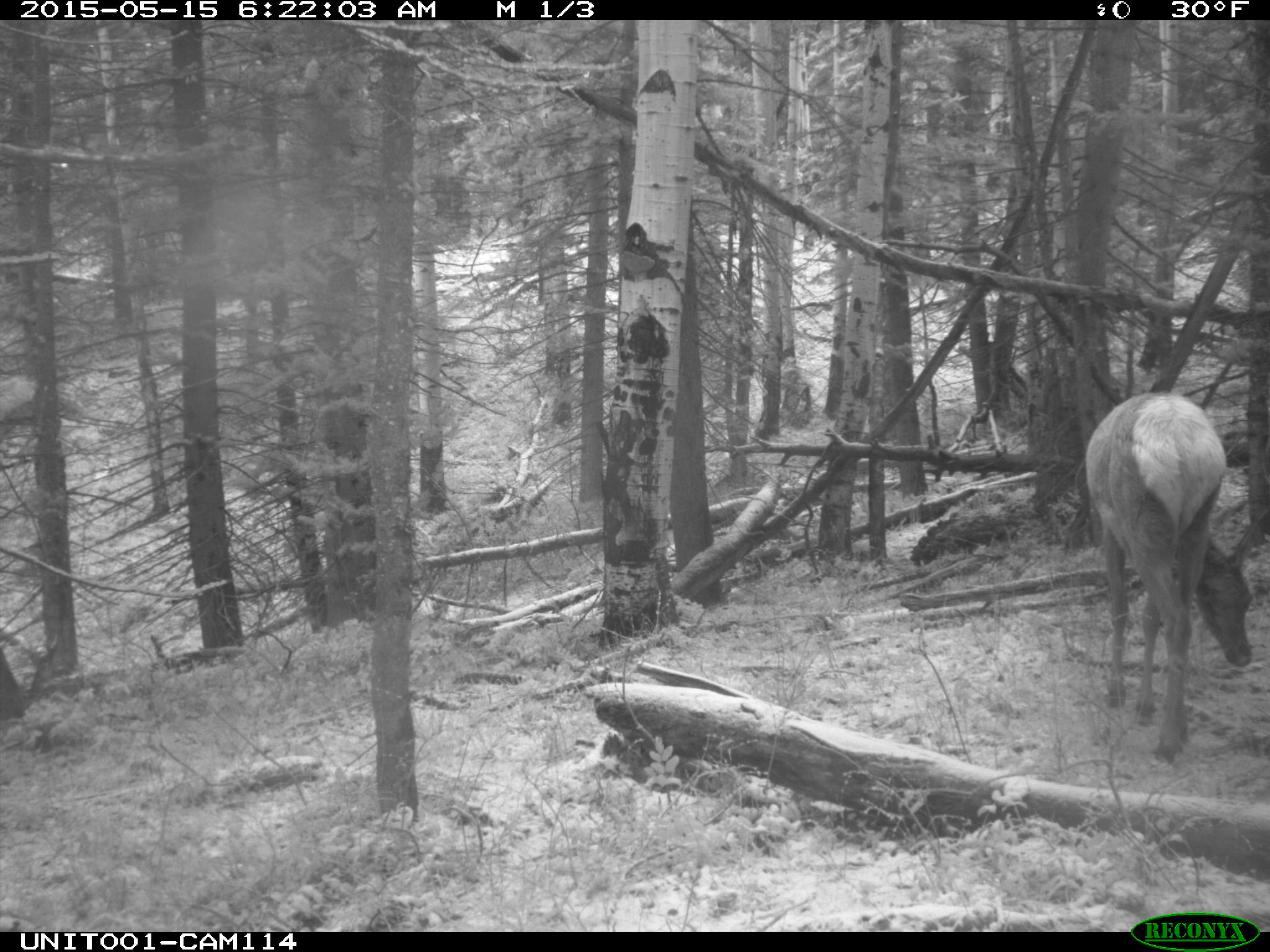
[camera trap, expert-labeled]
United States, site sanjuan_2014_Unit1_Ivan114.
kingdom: Animalia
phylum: Chordata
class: Mammalia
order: Artiodactyla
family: Cervidae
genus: Cervus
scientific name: Cervus elaphus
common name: red deer